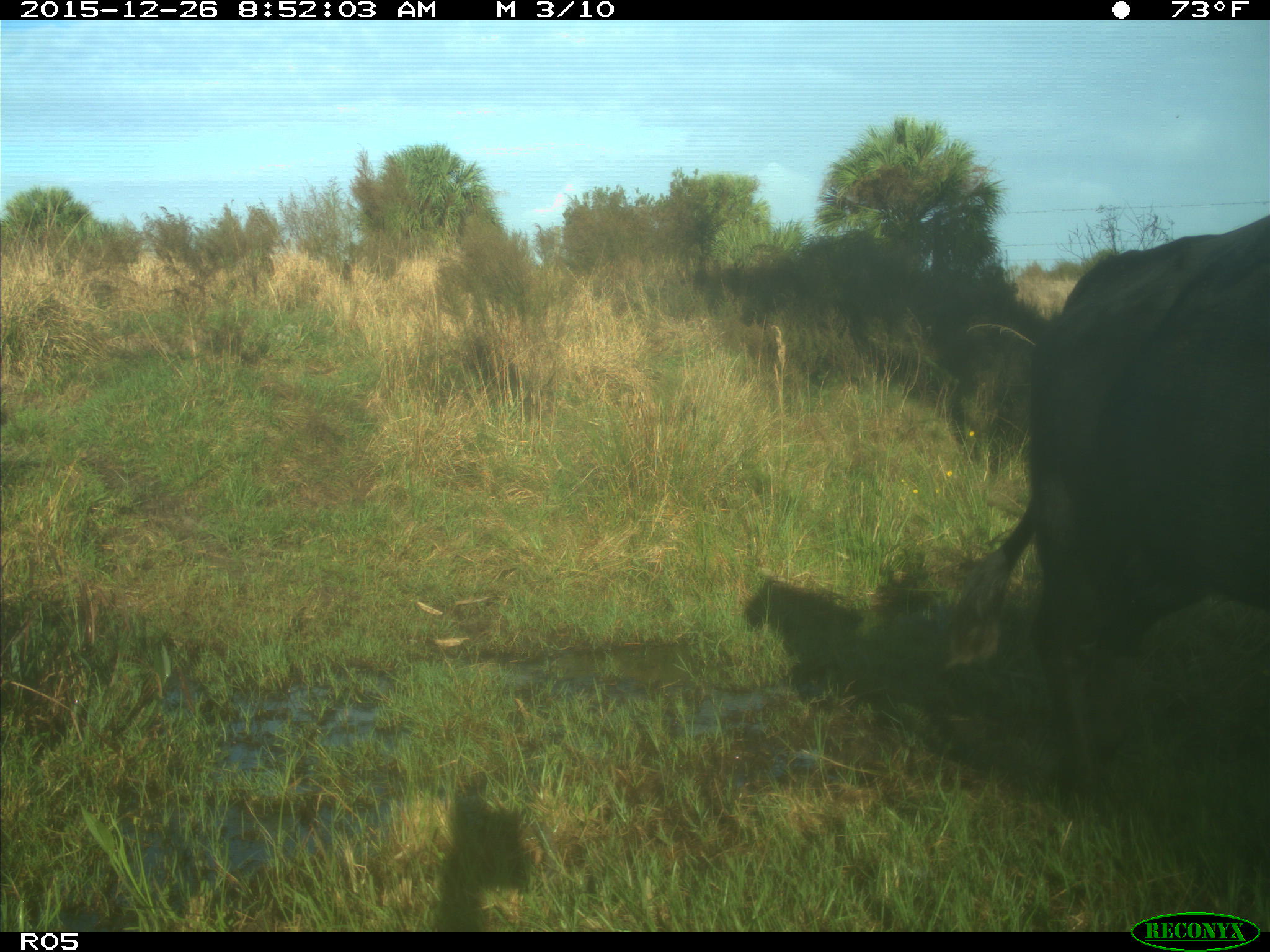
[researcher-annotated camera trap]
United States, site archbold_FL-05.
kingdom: Animalia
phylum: Chordata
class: Mammalia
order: Artiodactyla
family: Bovidae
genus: Bos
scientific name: Bos taurus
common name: domestic cow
Bos taurus (domestic cow).